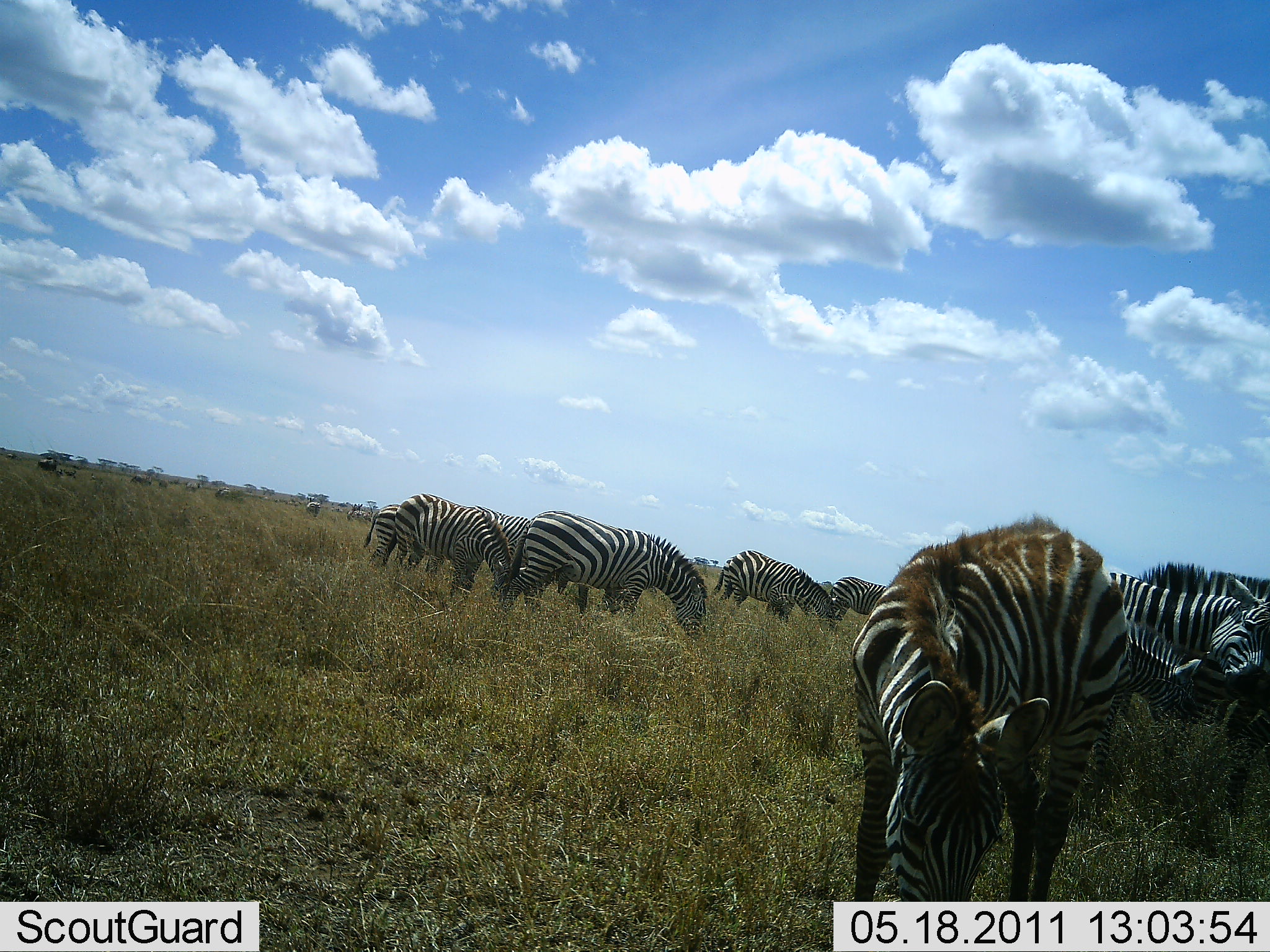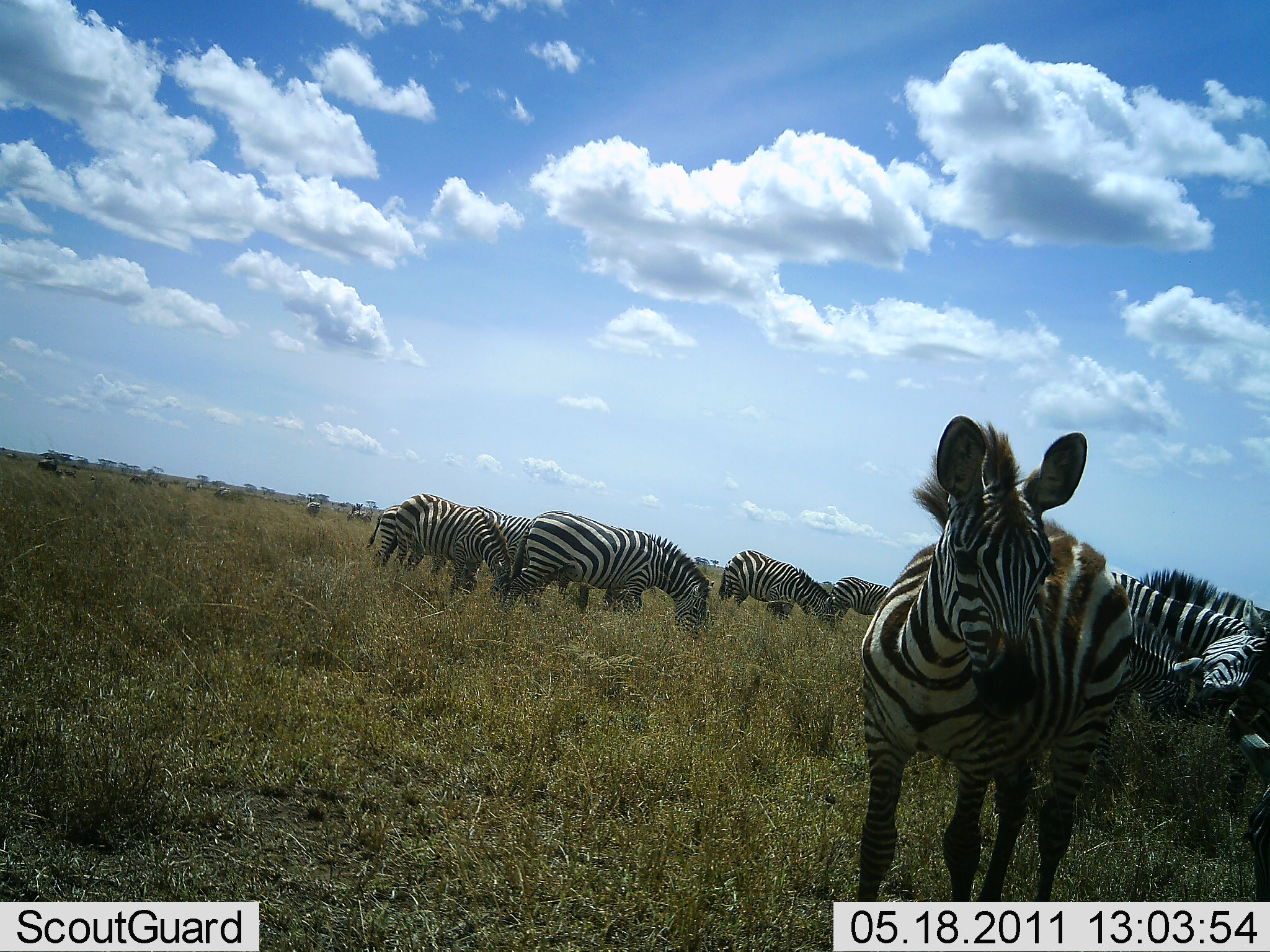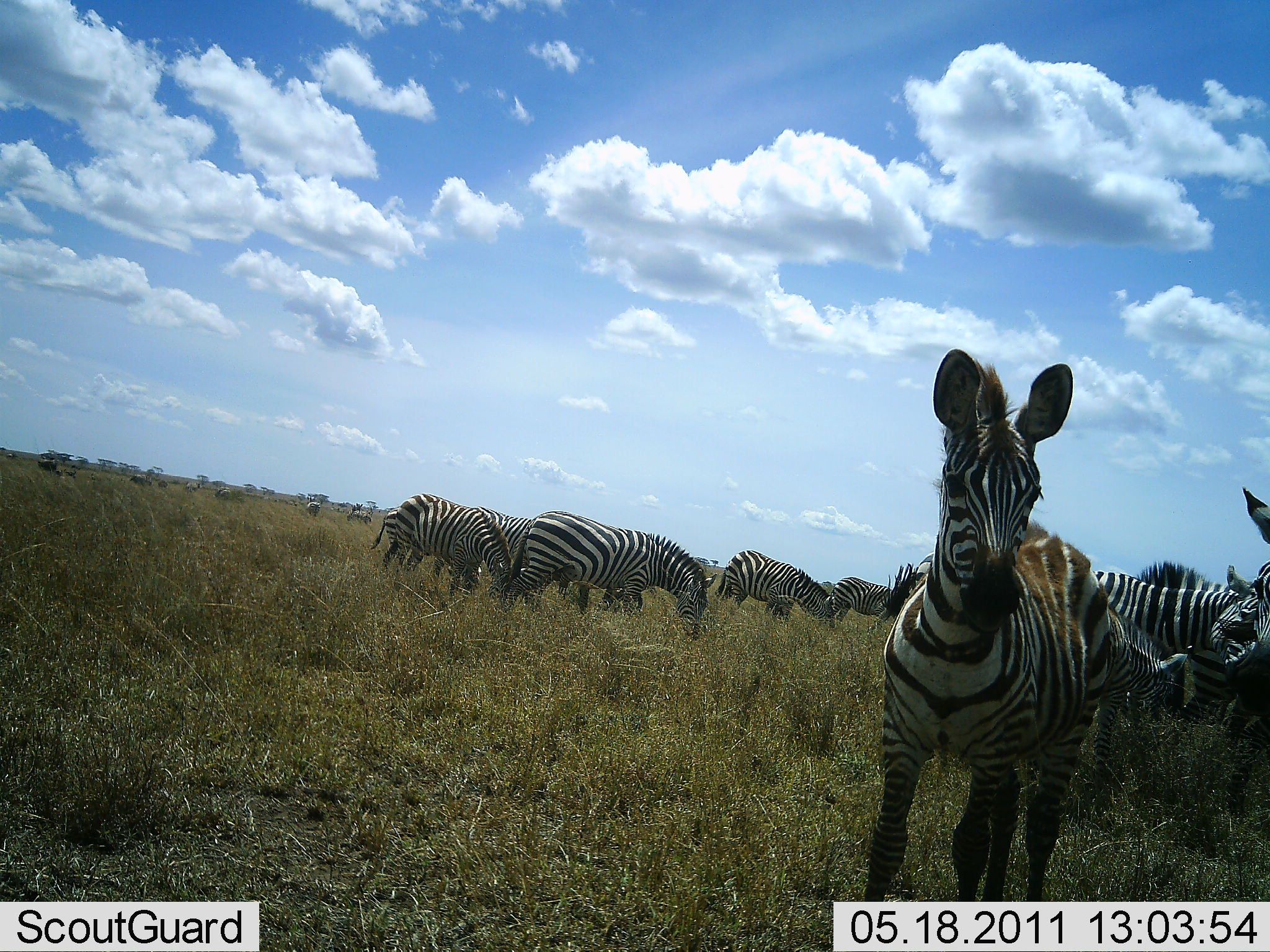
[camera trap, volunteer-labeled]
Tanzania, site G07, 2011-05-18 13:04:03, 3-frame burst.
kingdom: Animalia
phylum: Chordata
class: Mammalia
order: Perissodactyla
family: Equidae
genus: Equus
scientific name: Equus quagga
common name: plains zebra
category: zebra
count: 9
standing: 58%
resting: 8%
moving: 25%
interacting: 8%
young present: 25%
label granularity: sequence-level